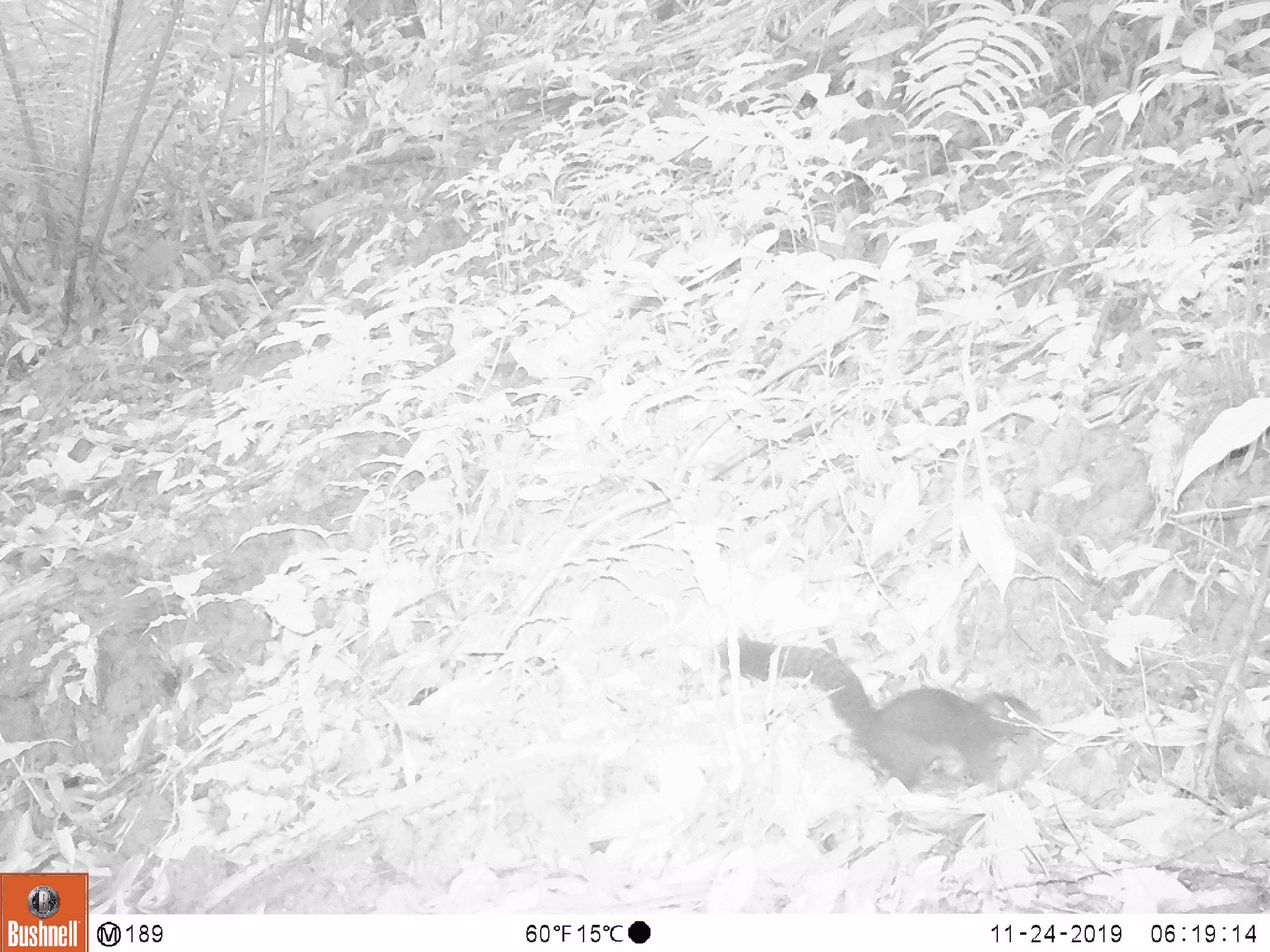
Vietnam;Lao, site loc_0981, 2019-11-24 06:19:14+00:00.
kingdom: Animalia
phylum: Chordata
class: Mammalia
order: Rodentia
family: Sciuridae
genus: Sciurus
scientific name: Sciurus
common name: squirrel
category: unidentified squirrel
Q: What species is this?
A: Unidentified squirrel (squirrel) (Sciurus).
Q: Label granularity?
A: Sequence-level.